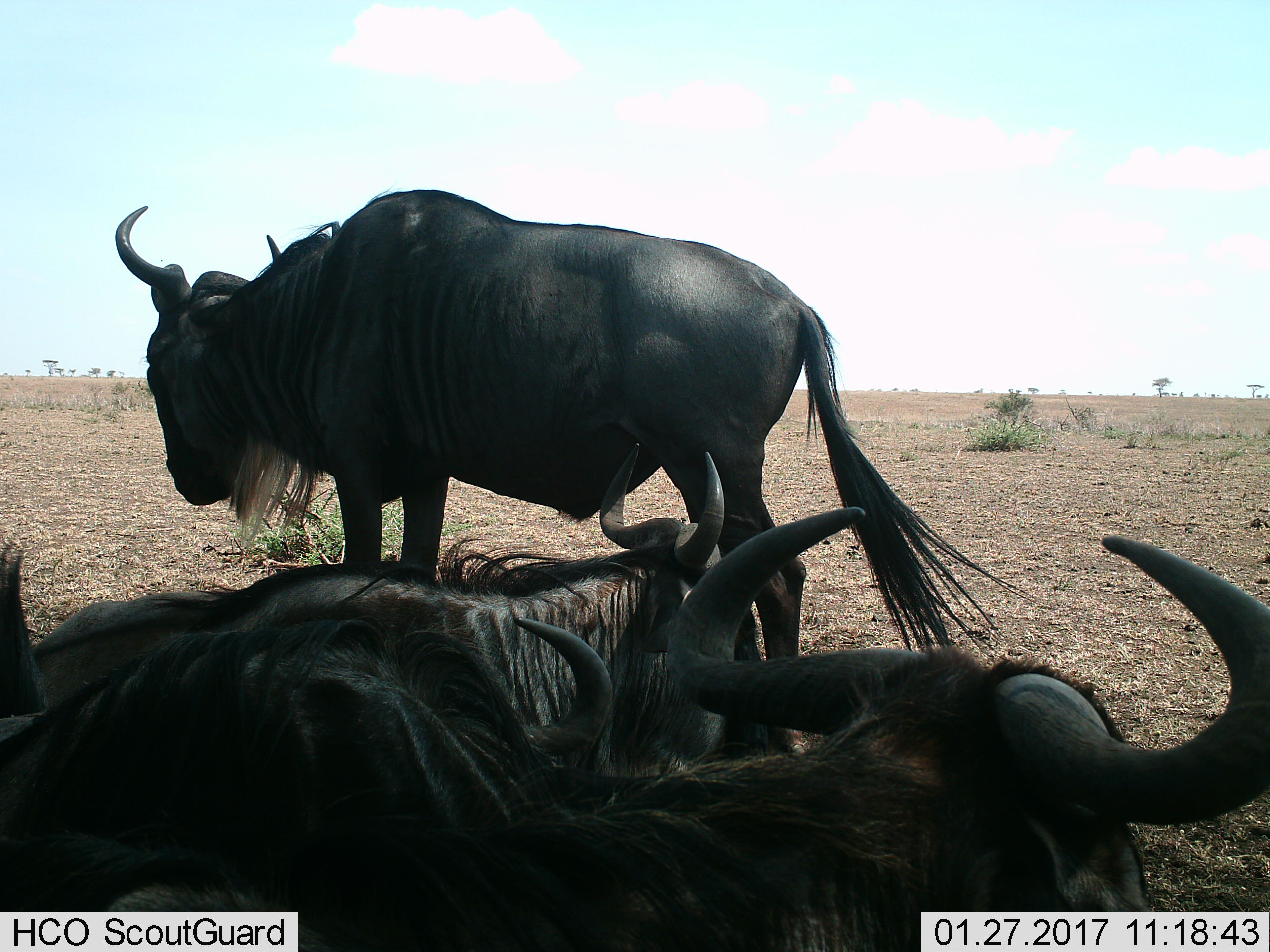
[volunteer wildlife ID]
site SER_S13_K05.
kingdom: Animalia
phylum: Chordata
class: Mammalia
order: Artiodactyla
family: Bovidae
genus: Connochaetes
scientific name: Connochaetes taurinus taurinus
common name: blue wildebeest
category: wildebeestblue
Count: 4.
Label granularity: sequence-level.